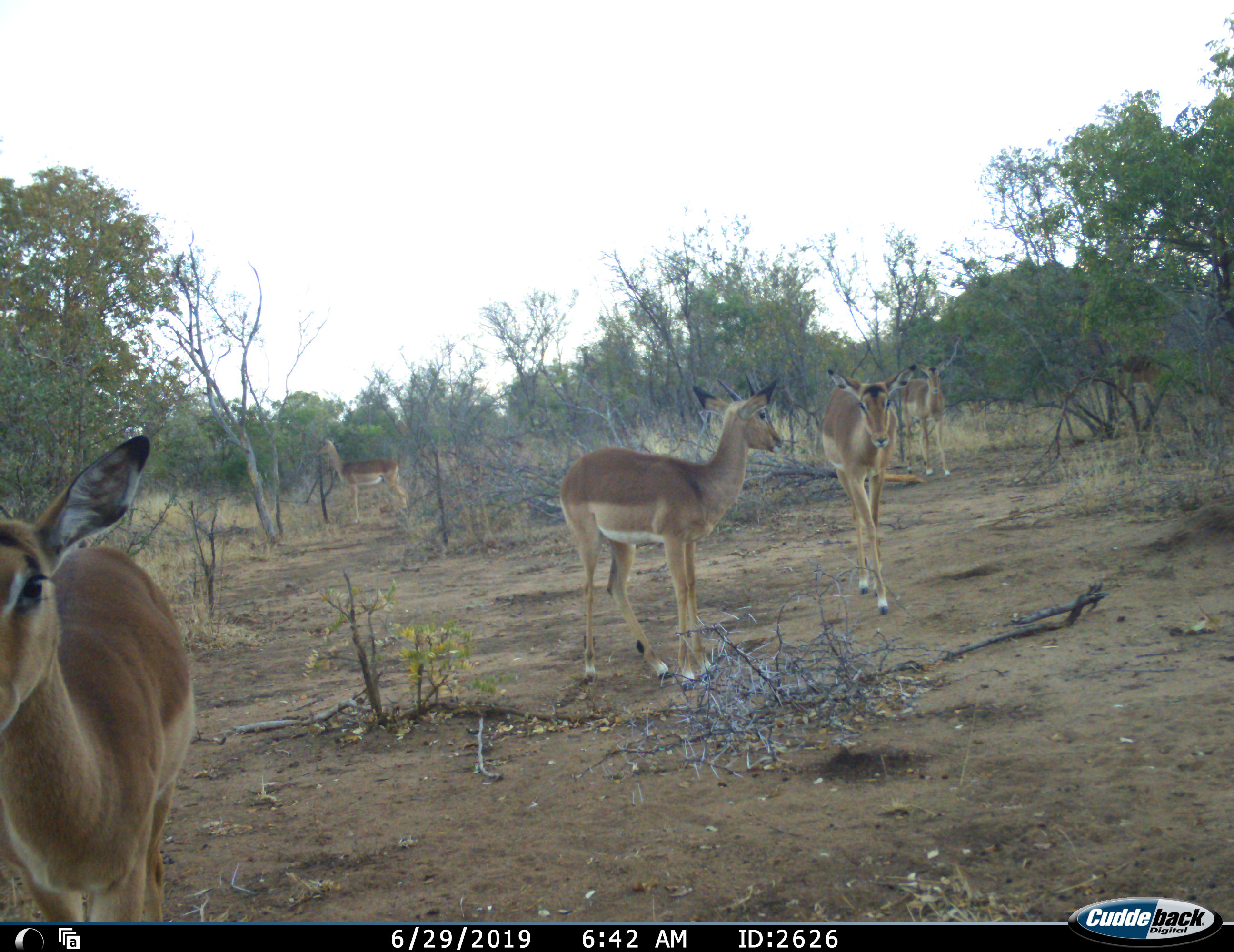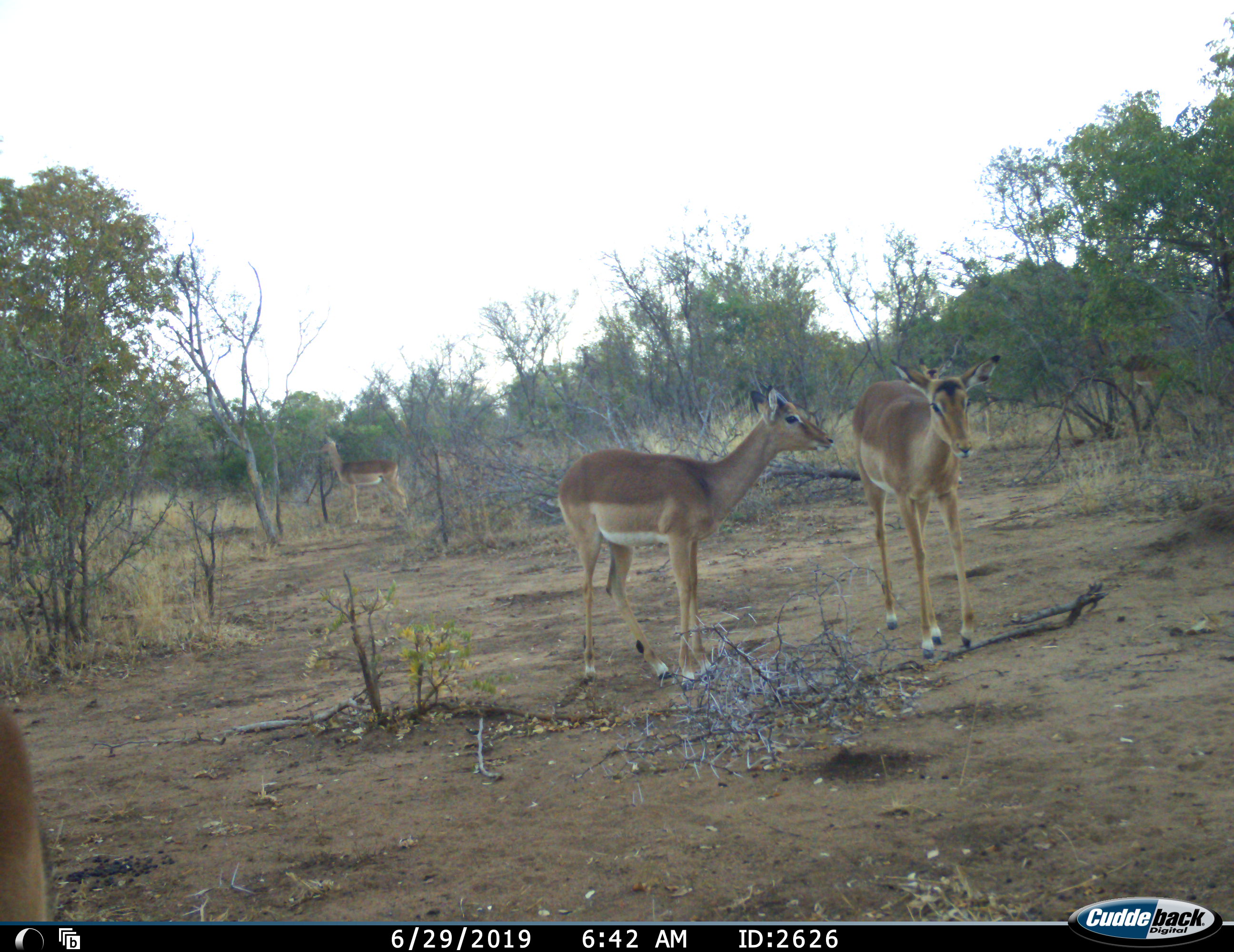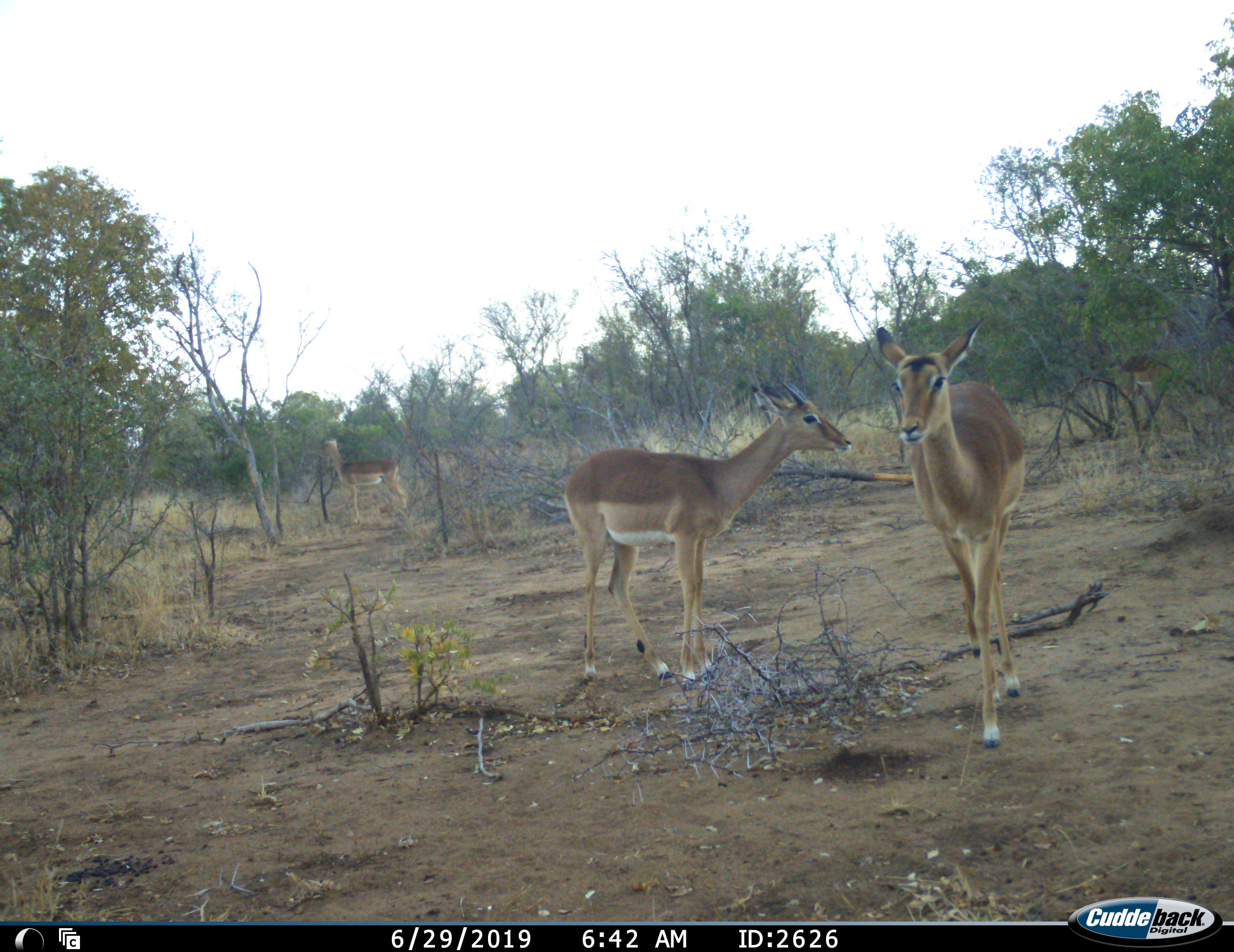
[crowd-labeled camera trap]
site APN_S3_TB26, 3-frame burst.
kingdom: Animalia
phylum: Chordata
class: Mammalia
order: Artiodactyla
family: Bovidae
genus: Aepyceros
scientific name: Aepyceros melampus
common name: impala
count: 6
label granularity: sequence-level